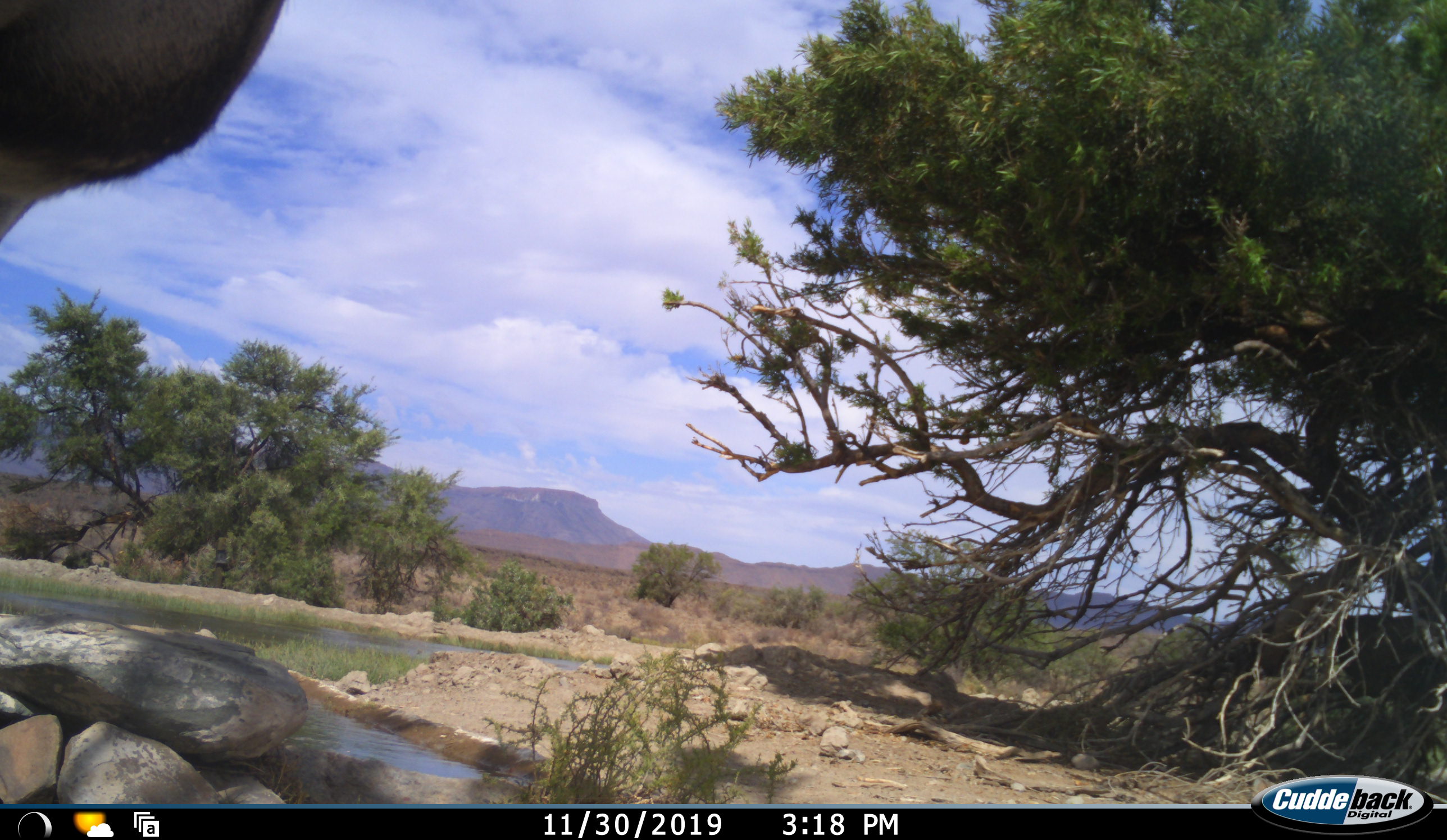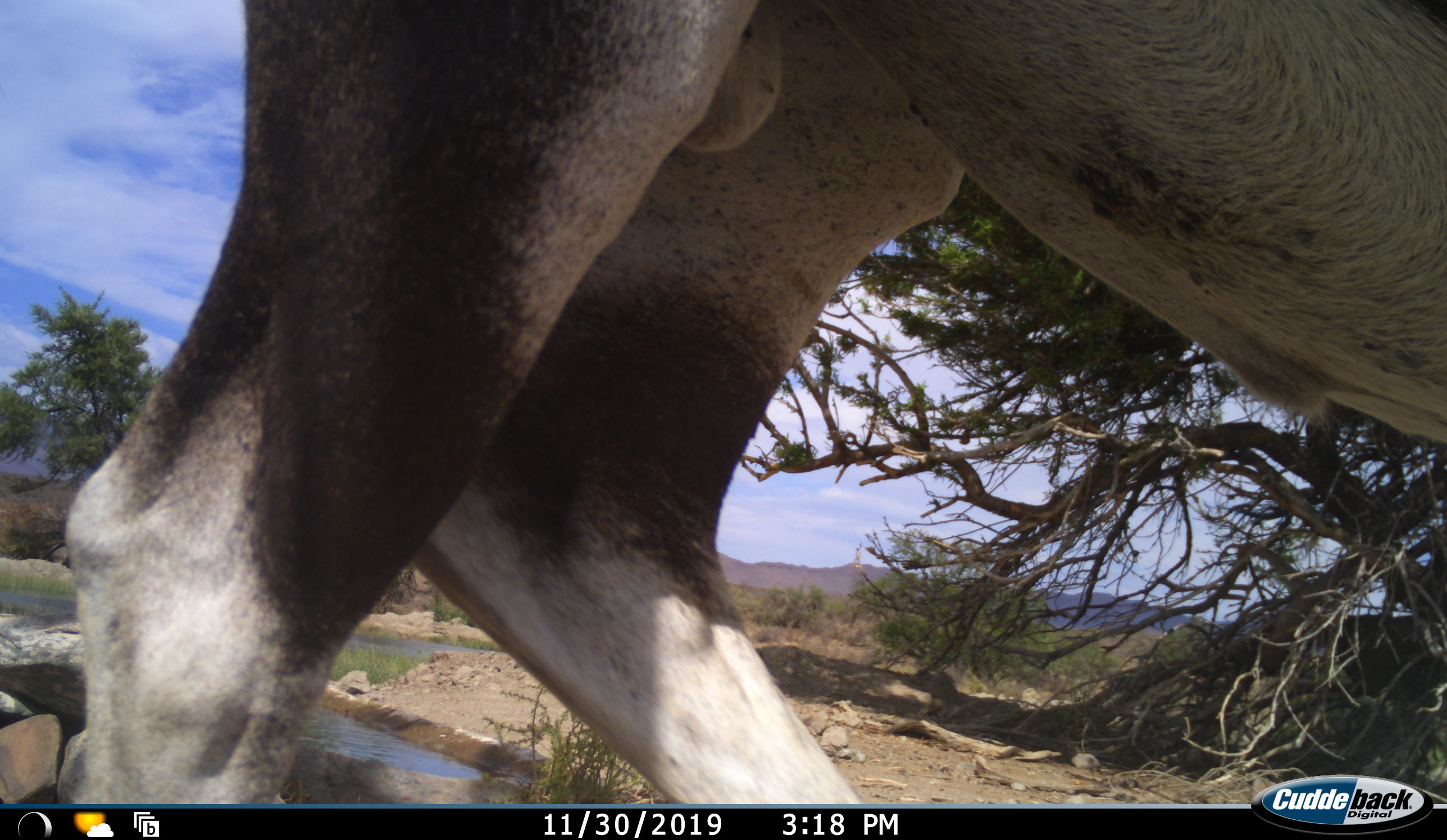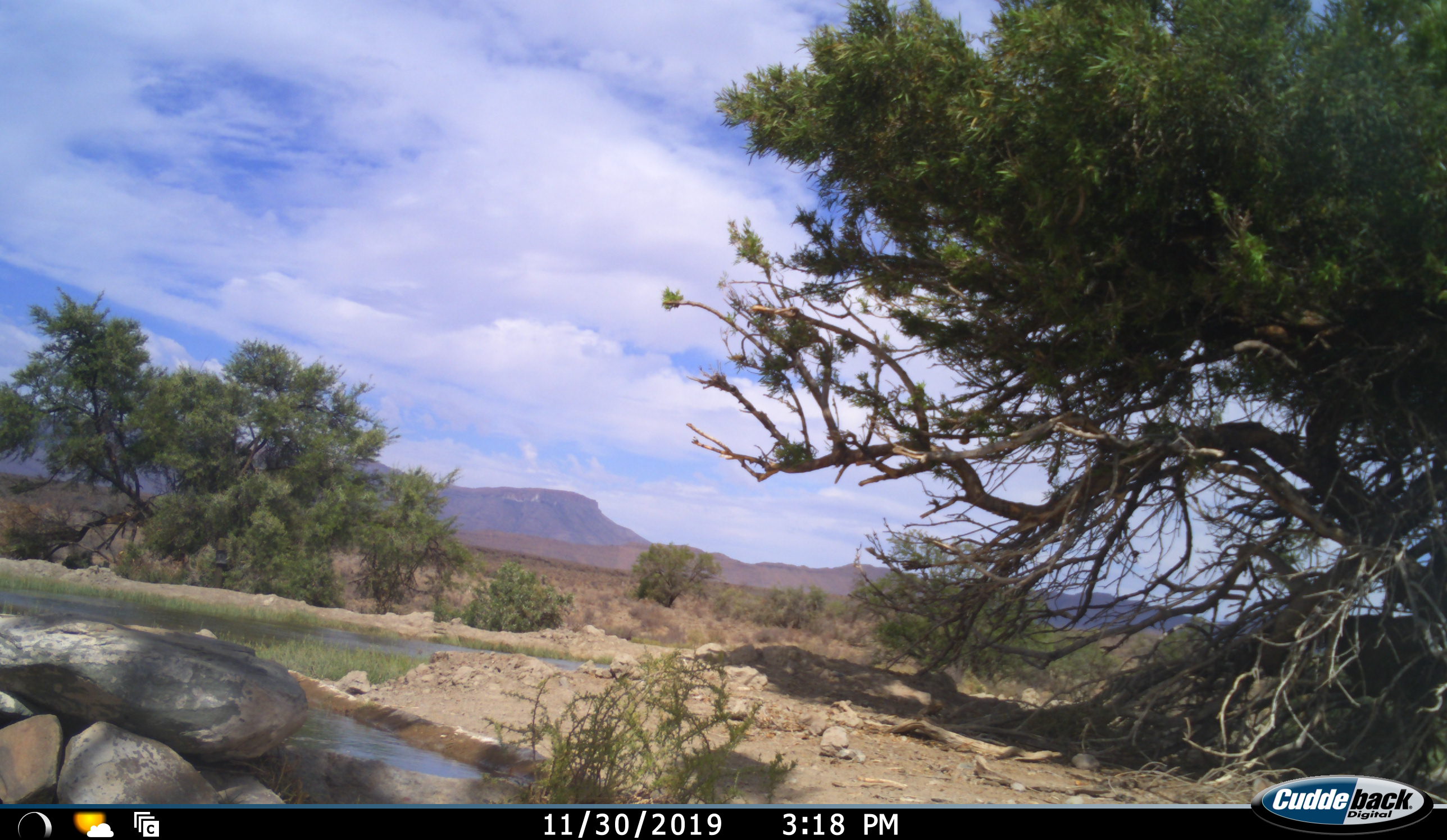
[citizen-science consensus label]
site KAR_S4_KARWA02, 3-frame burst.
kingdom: Animalia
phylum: Chordata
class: Mammalia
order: Artiodactyla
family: Bovidae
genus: Oryx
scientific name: Oryx gazella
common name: gemsbok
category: oryx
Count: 1.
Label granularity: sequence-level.